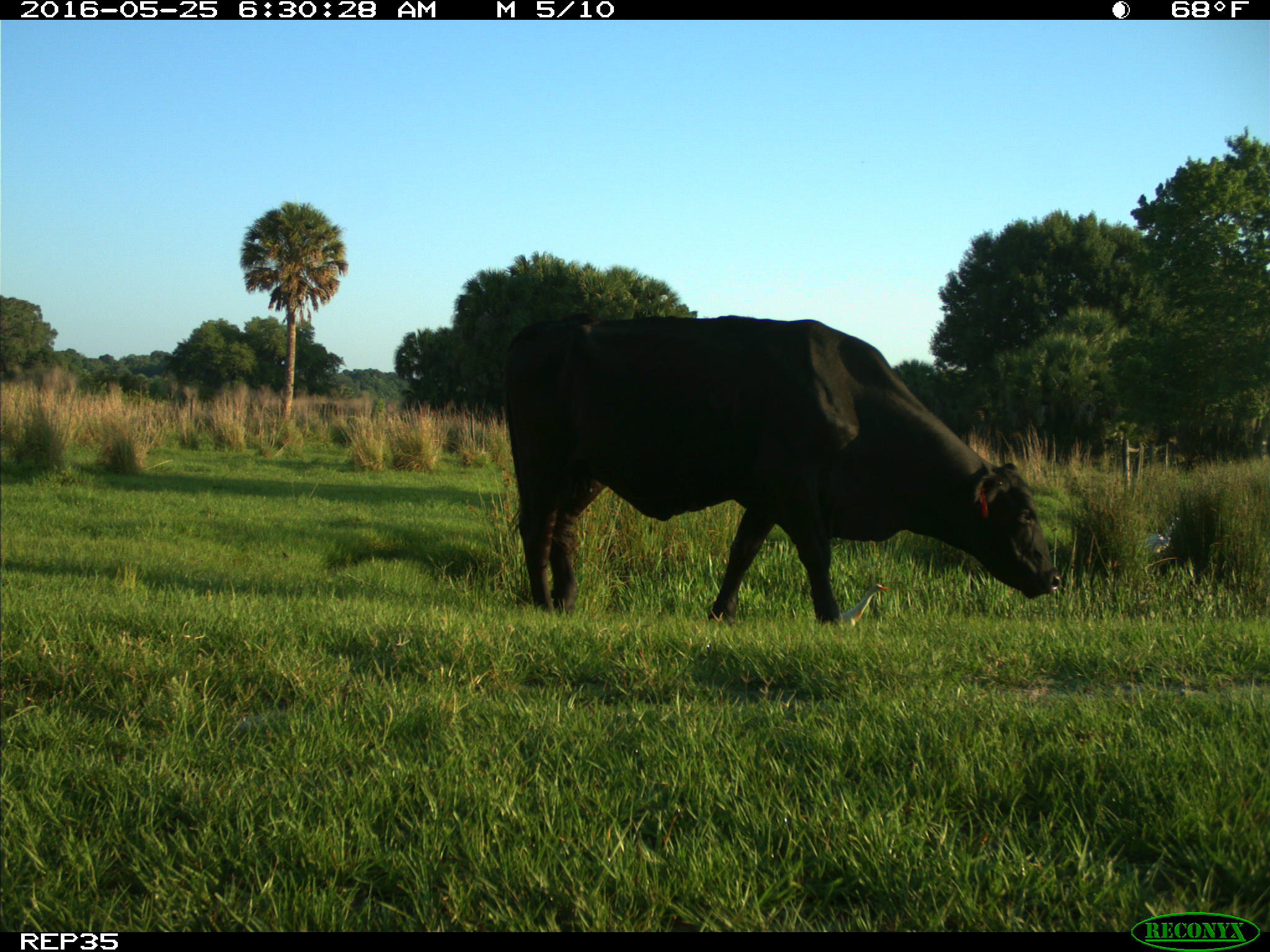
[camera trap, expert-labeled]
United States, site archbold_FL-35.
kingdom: Animalia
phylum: Chordata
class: Mammalia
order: Artiodactyla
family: Bovidae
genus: Bos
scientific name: Bos taurus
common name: domestic cow